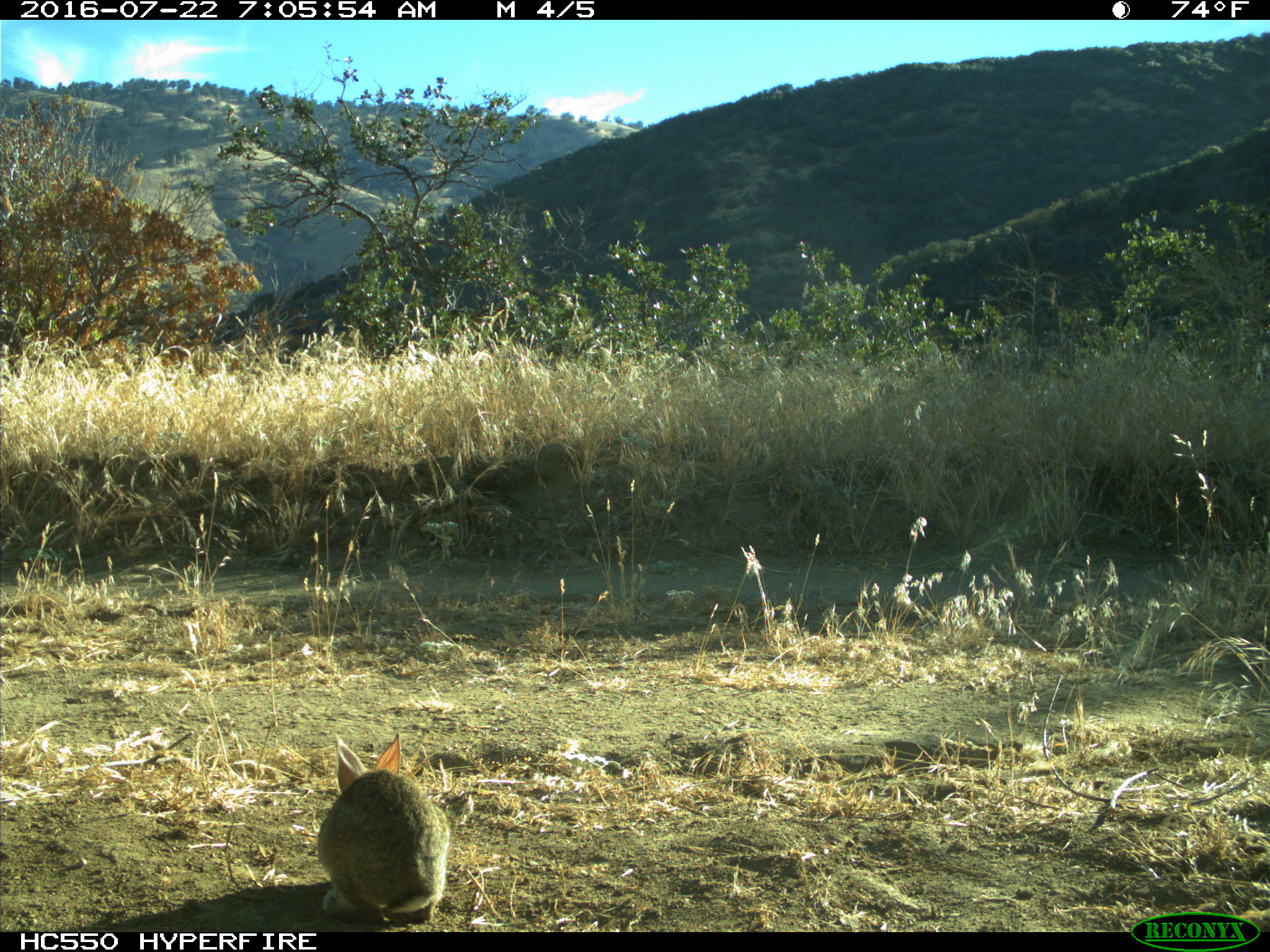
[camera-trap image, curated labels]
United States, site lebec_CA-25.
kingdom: Animalia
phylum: Chordata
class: Mammalia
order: Lagomorpha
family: Leporidae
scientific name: Leporidae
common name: rabbits and hares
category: unidentified rabbit